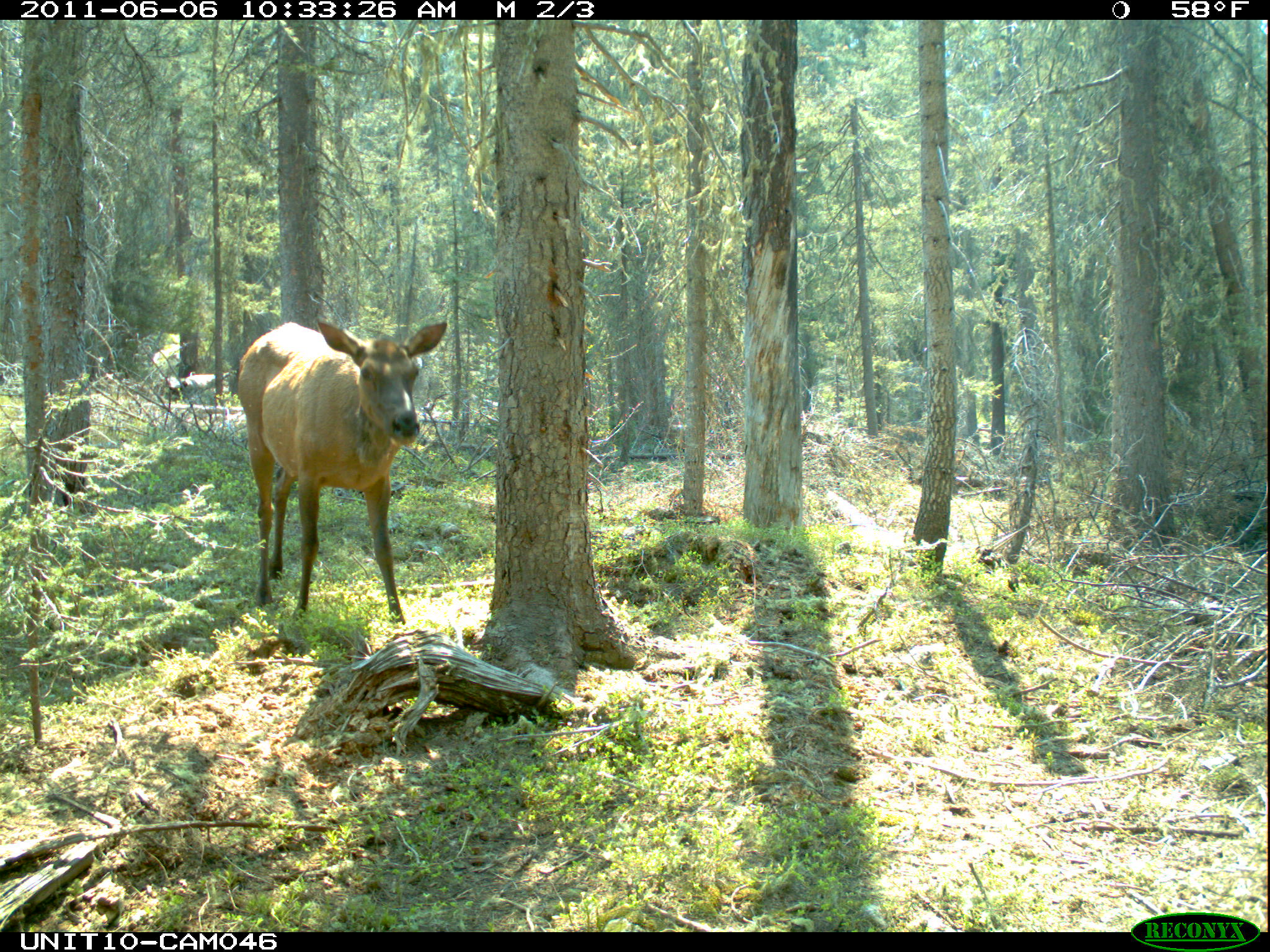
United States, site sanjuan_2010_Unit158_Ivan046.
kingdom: Animalia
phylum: Chordata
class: Mammalia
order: Artiodactyla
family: Cervidae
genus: Cervus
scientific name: Cervus elaphus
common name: red deer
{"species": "Cervus elaphus (red deer)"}